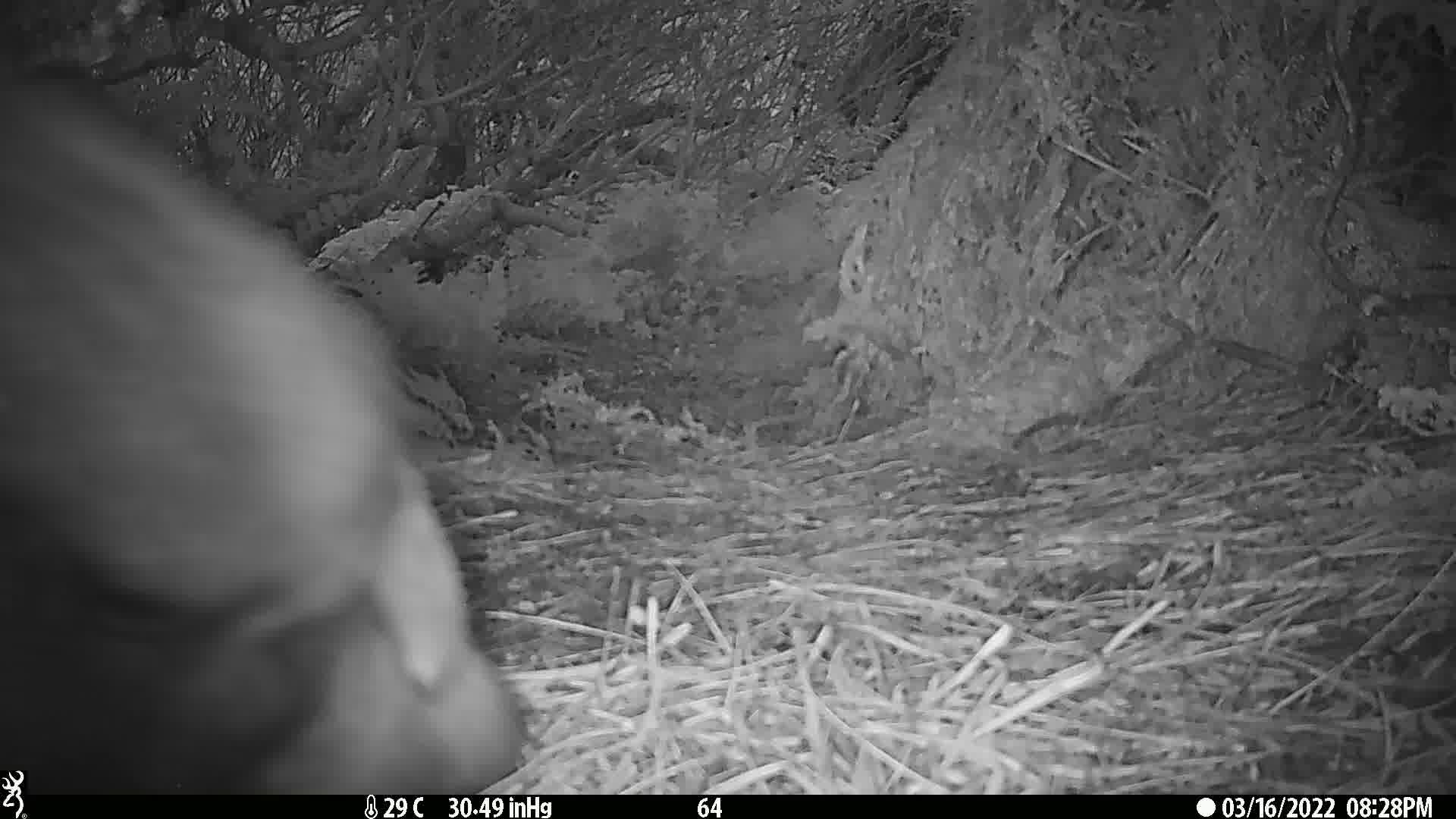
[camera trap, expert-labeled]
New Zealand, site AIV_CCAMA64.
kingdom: Animalia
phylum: Chordata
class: Mammalia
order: Carnivora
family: Otariidae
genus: Phocarctos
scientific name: Phocarctos hookeri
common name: new zealand sea lion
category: sealion